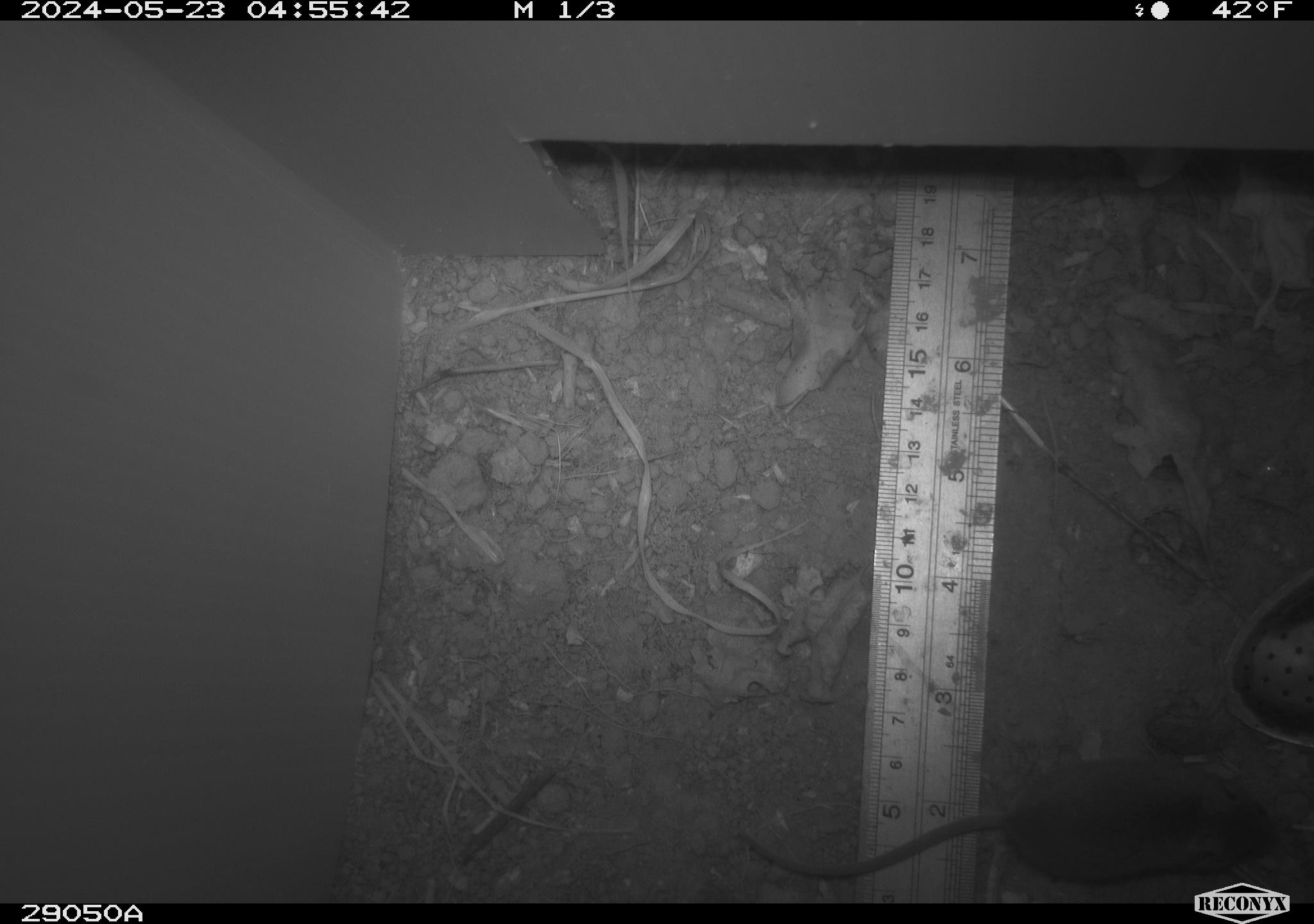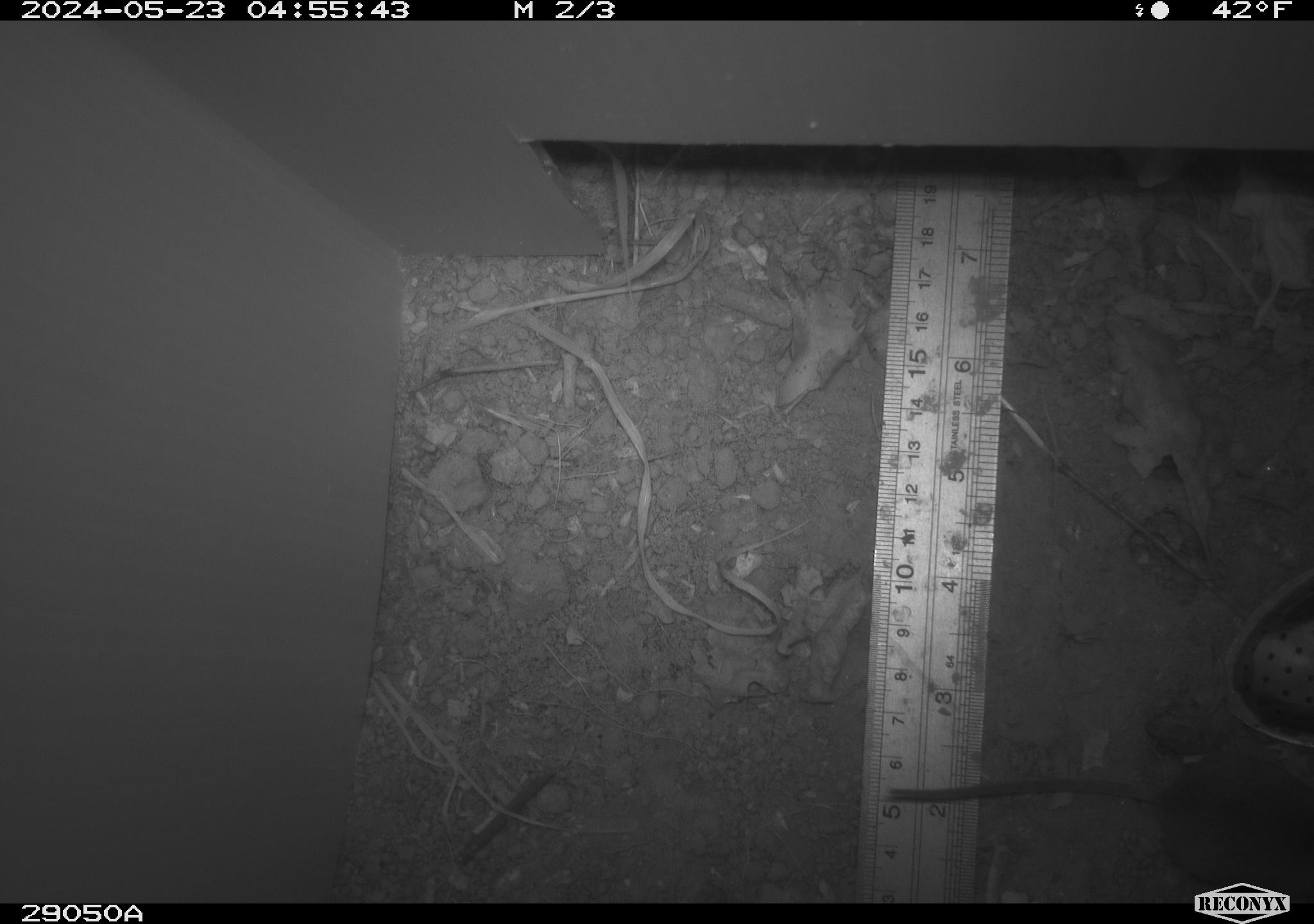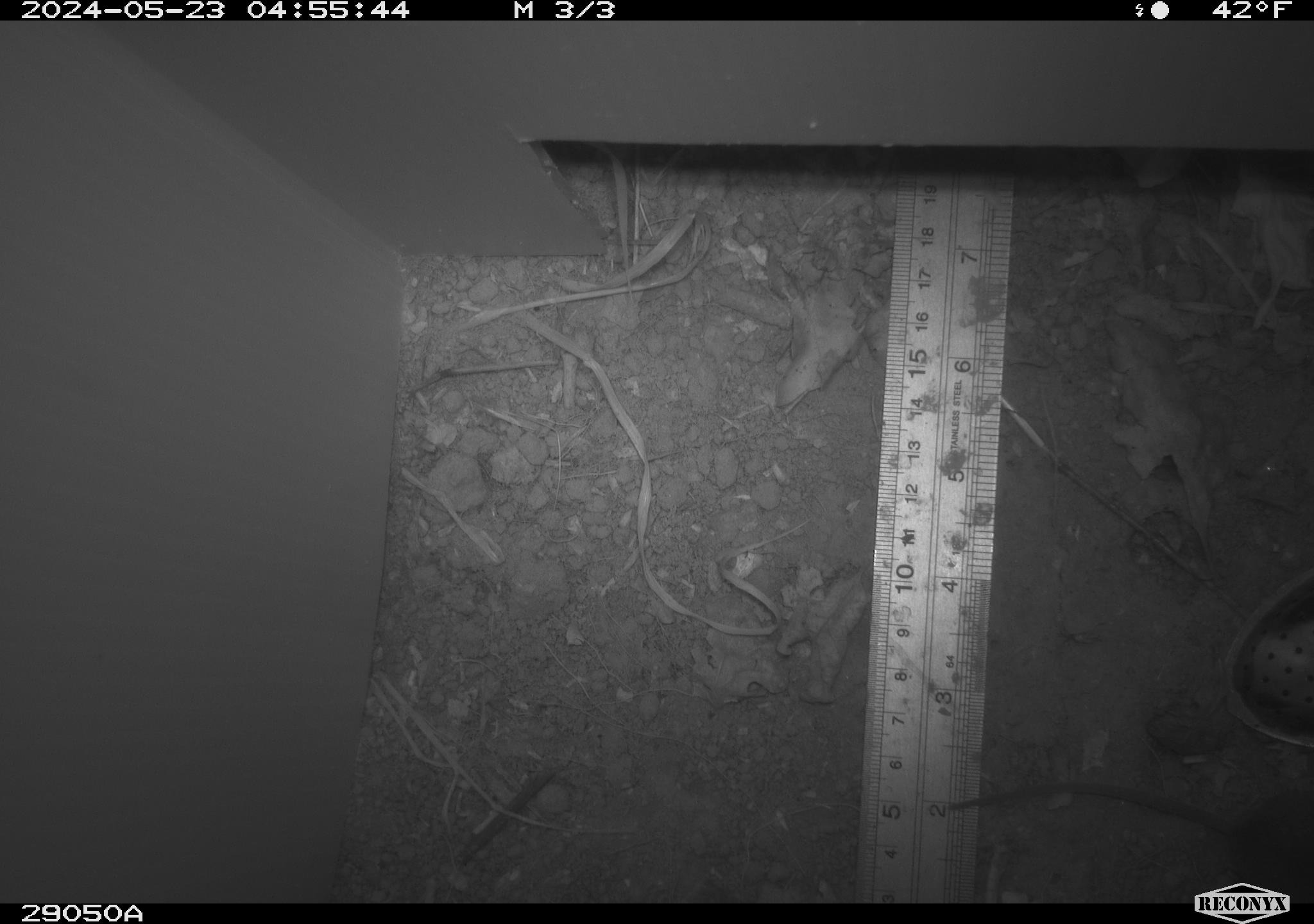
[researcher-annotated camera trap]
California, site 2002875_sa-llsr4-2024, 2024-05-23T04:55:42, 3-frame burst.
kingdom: Animalia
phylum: Chordata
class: Mammalia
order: Rodentia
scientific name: Rodentia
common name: mouse species